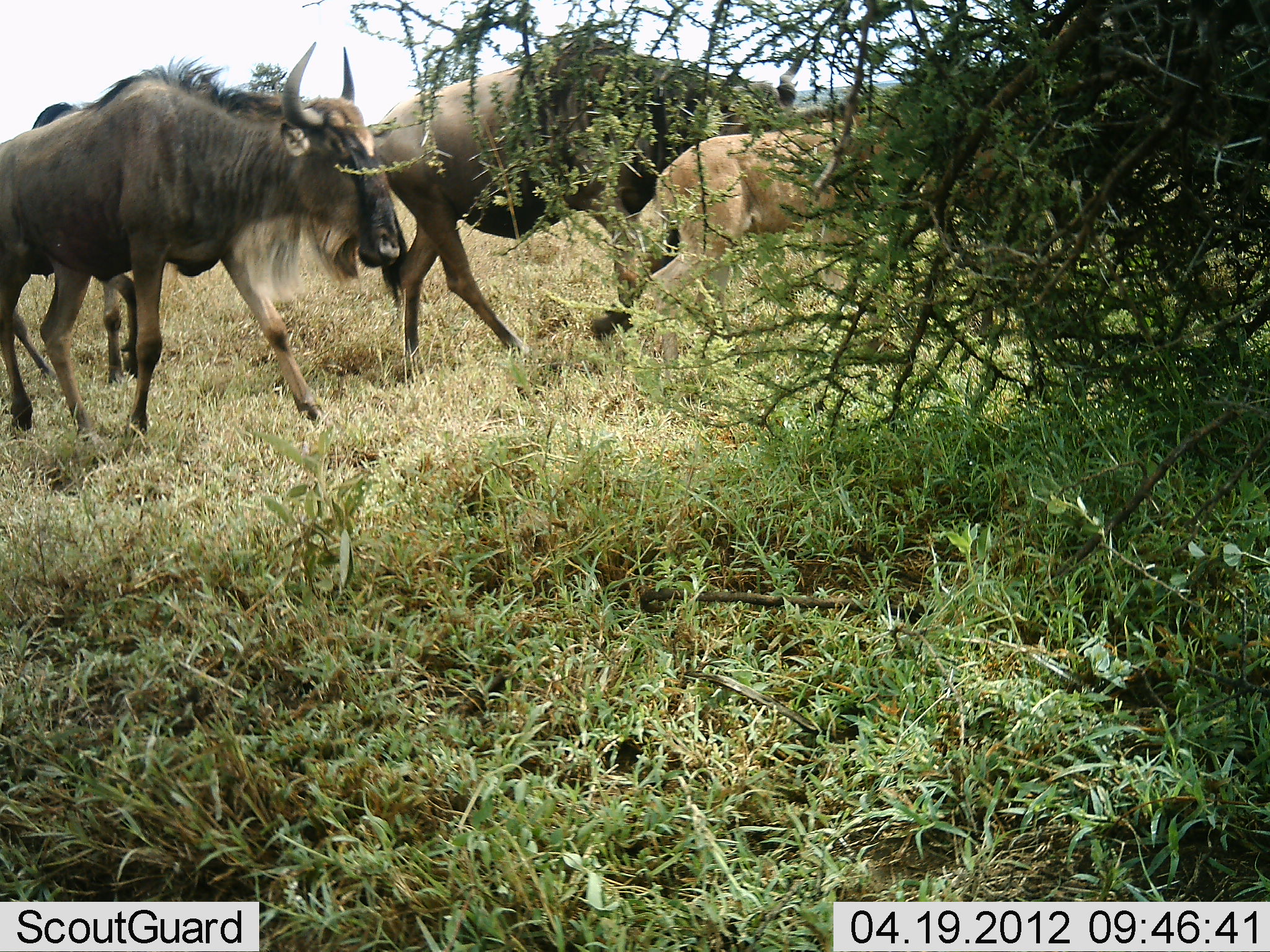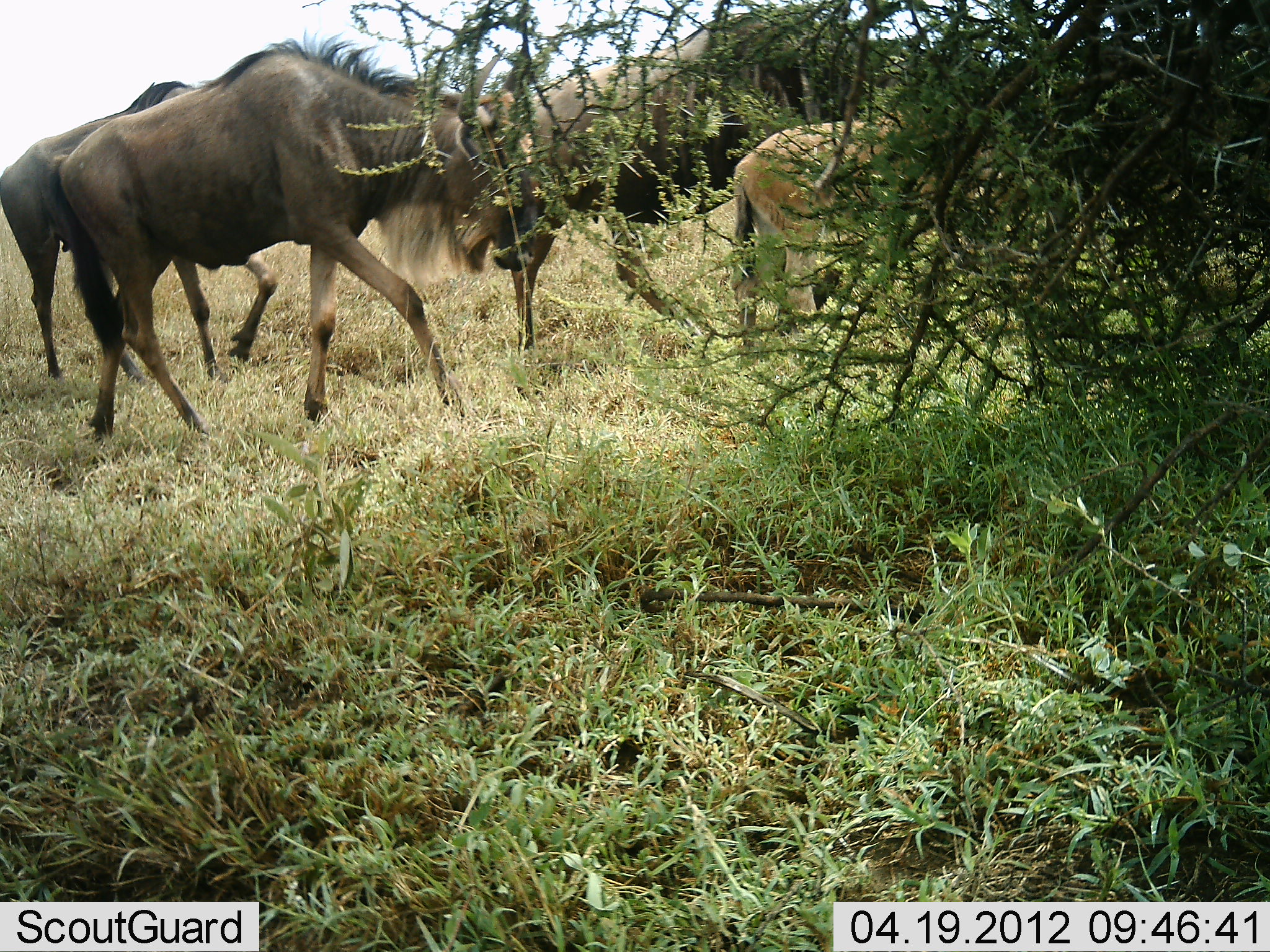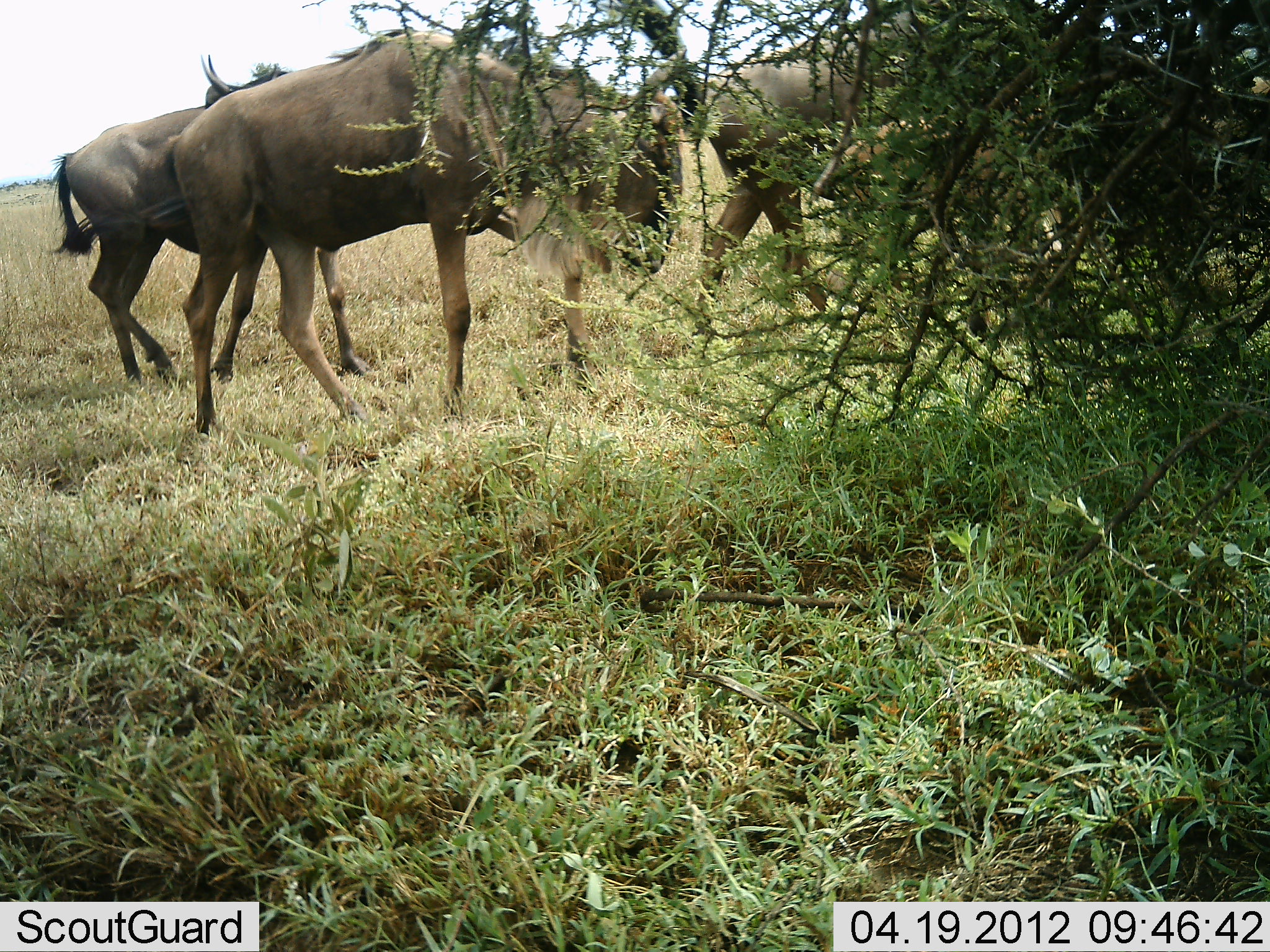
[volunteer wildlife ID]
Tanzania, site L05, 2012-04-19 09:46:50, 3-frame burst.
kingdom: Animalia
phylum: Chordata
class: Mammalia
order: Artiodactyla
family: Bovidae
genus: Connochaetes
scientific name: Connochaetes taurinus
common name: blue wildebeest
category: wildebeest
Wildebeest (blue wildebeest) (Connochaetes taurinus), count 4. Behavior (volunteer vote fractions): standing 12%, resting 0%, moving 92%, interacting 0%. Young present (vote fraction): 62%. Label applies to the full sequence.